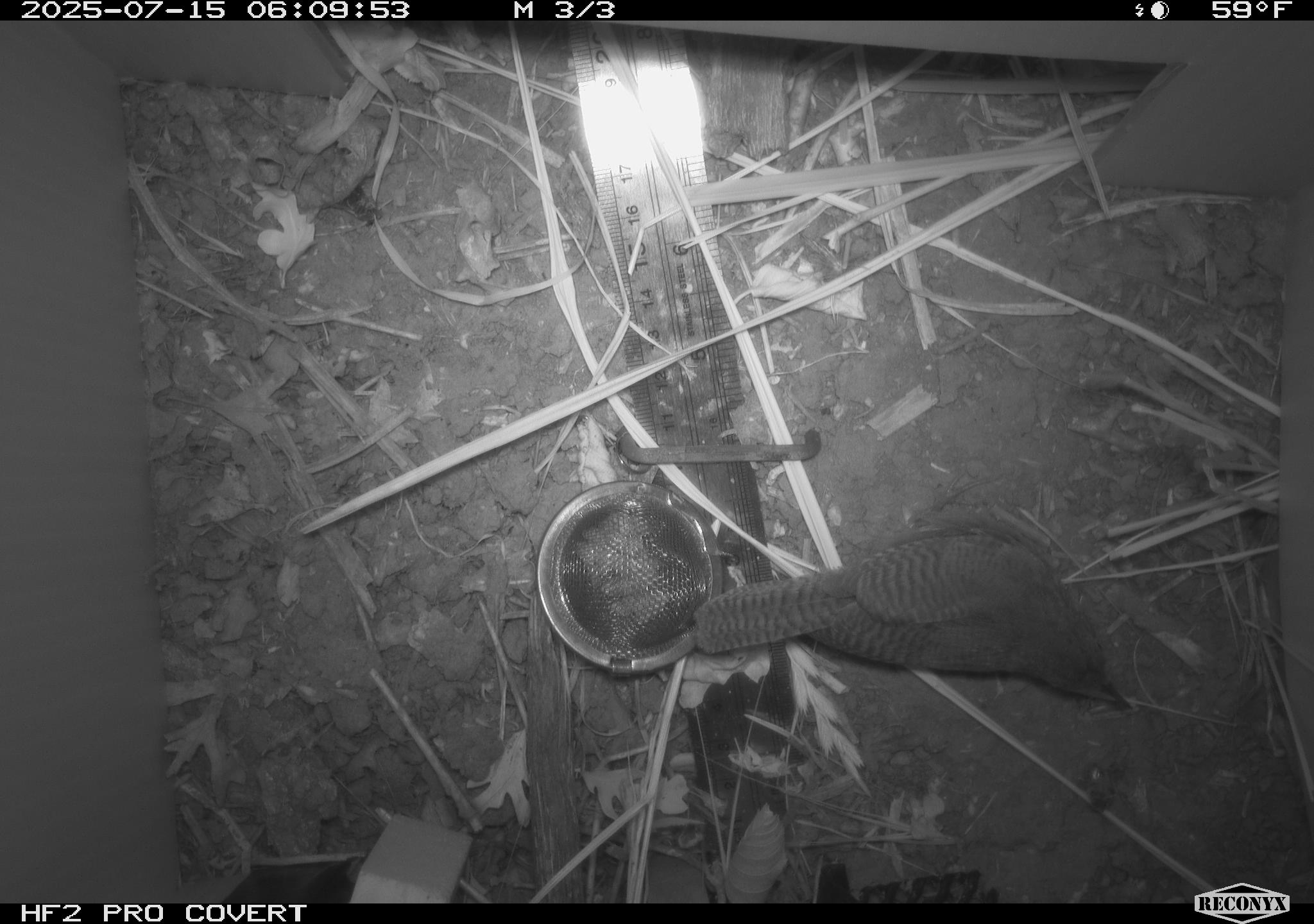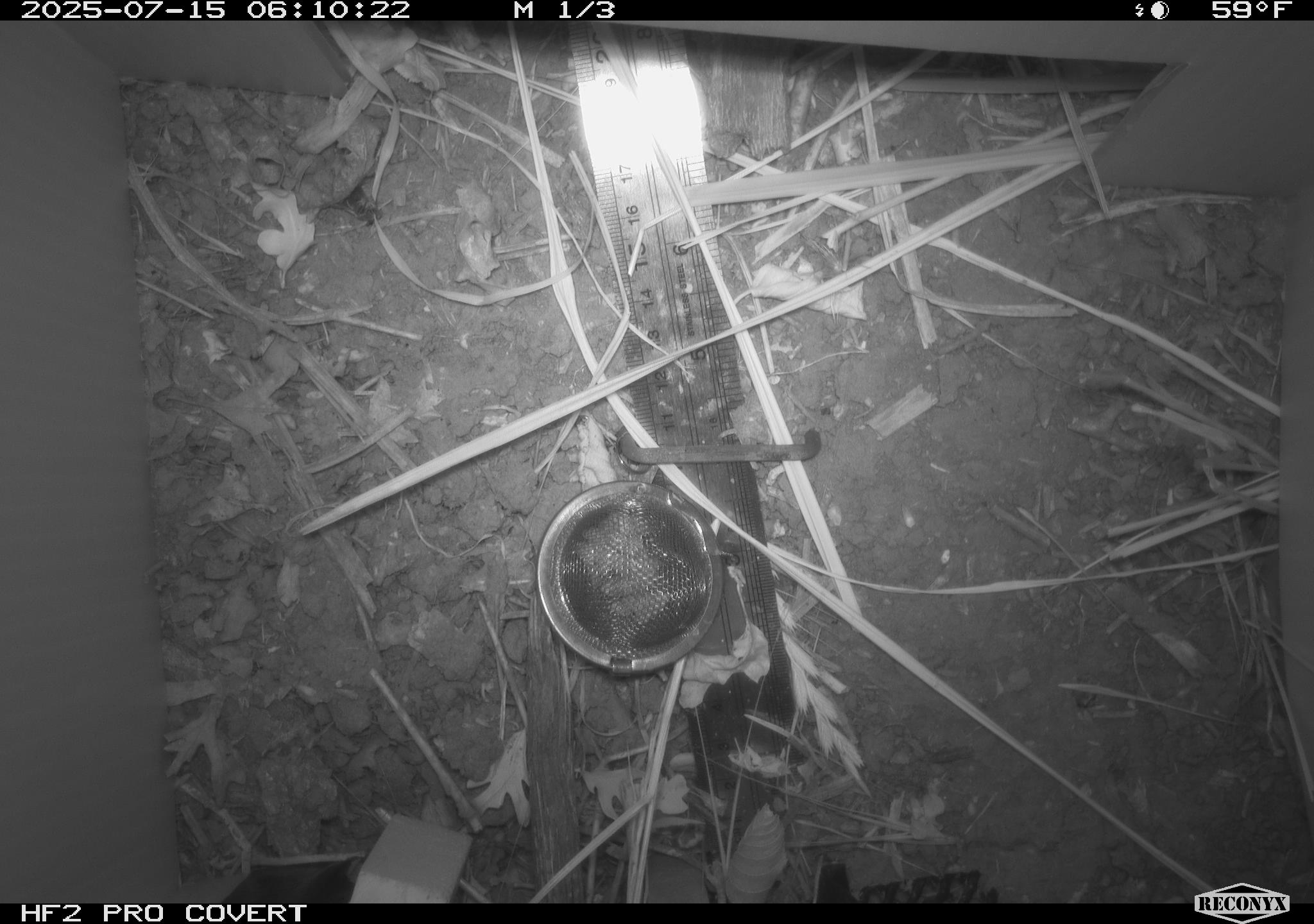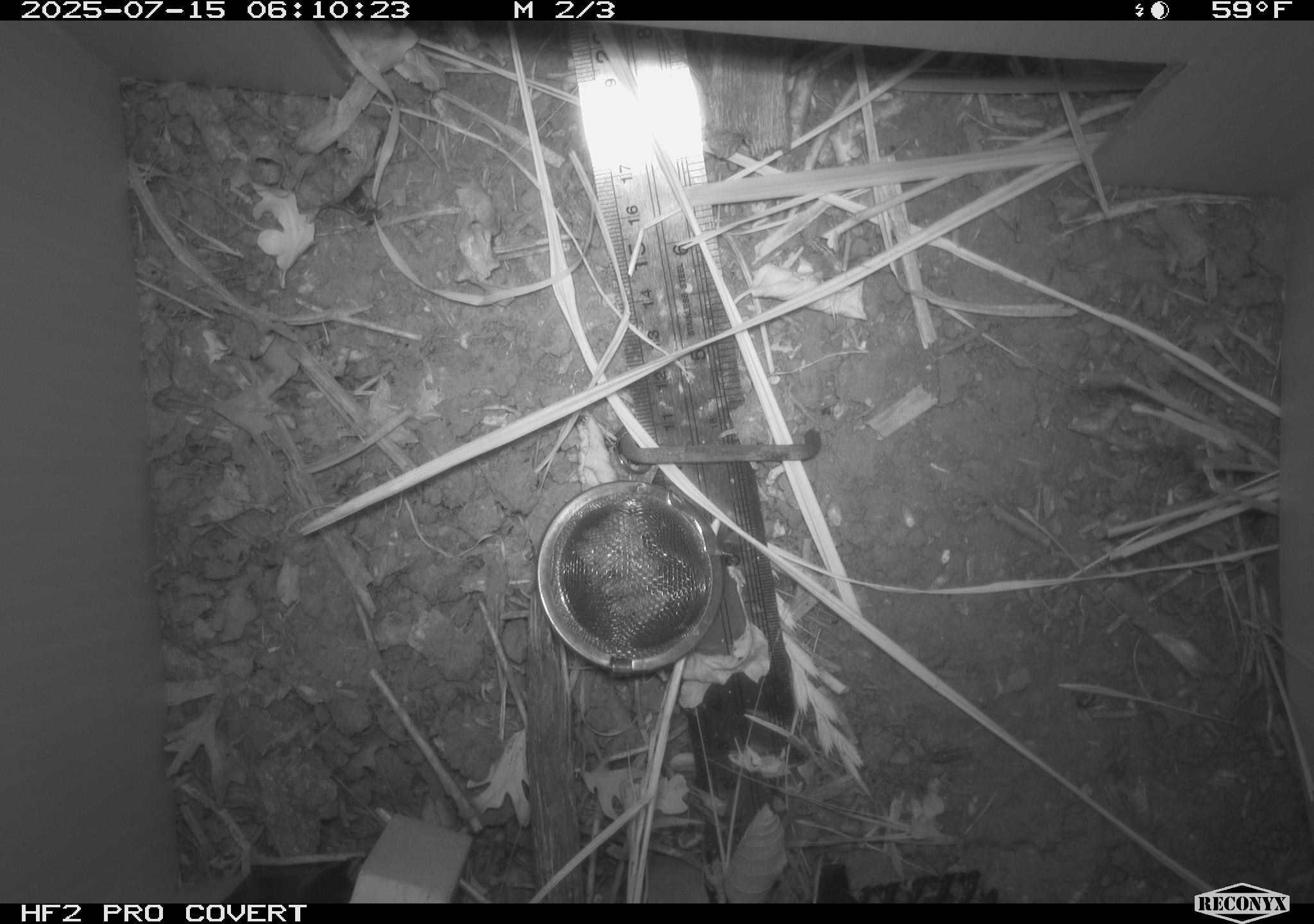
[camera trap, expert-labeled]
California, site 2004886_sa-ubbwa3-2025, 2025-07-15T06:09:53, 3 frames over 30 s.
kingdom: Animalia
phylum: Chordata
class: Aves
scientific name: Aves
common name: bird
Bird (Aves).